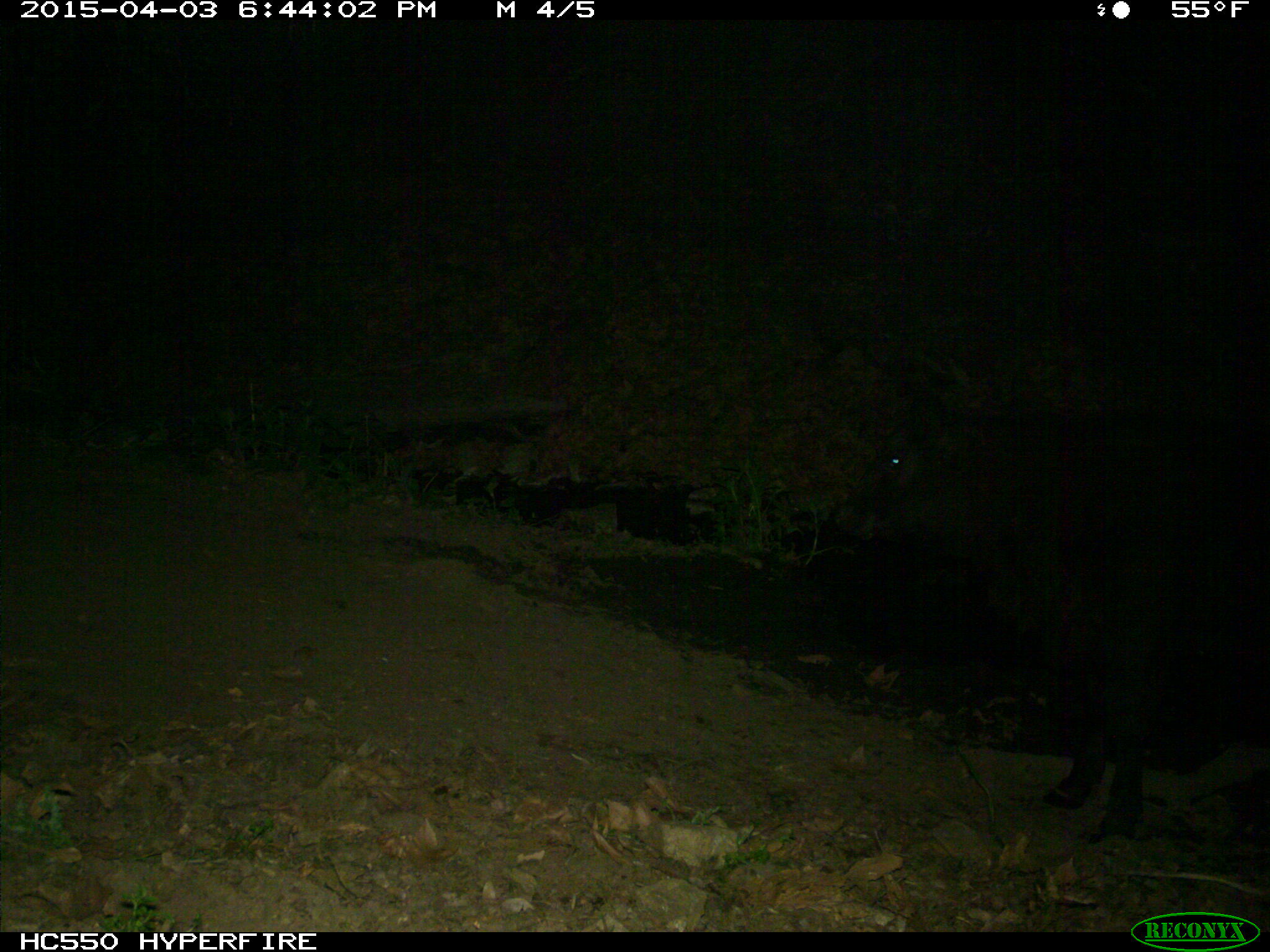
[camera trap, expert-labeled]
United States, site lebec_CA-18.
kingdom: Animalia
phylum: Chordata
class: Mammalia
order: Artiodactyla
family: Bovidae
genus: Bos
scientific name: Bos taurus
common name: domestic cow